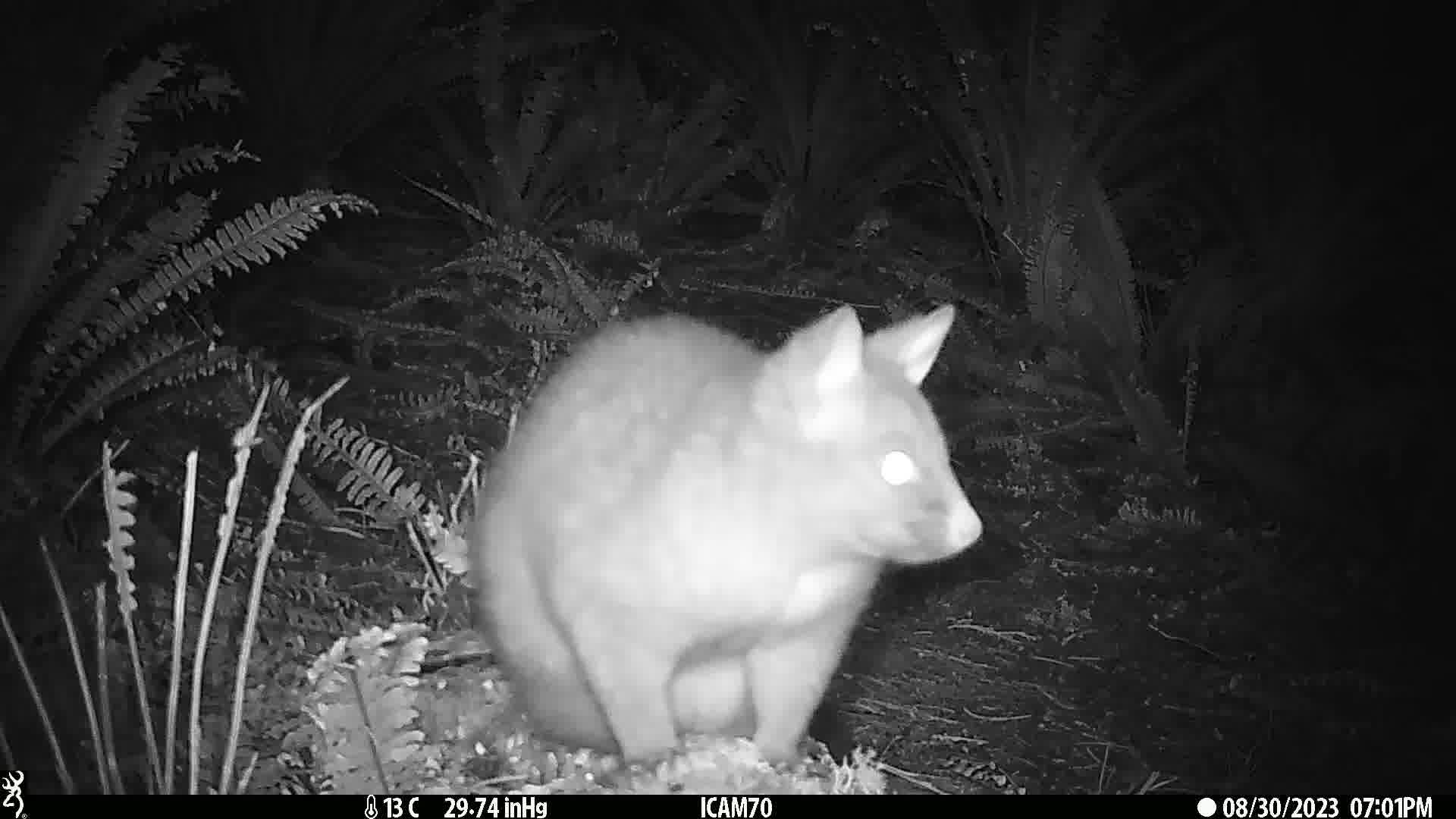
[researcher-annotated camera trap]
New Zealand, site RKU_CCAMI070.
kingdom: Animalia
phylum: Chordata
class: Mammalia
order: Diprotodontia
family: Phalangeridae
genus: Trichosurus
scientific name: Trichosurus vulpecula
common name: common brushtail possum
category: possum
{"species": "possum (common brushtail possum) (Trichosurus vulpecula)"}